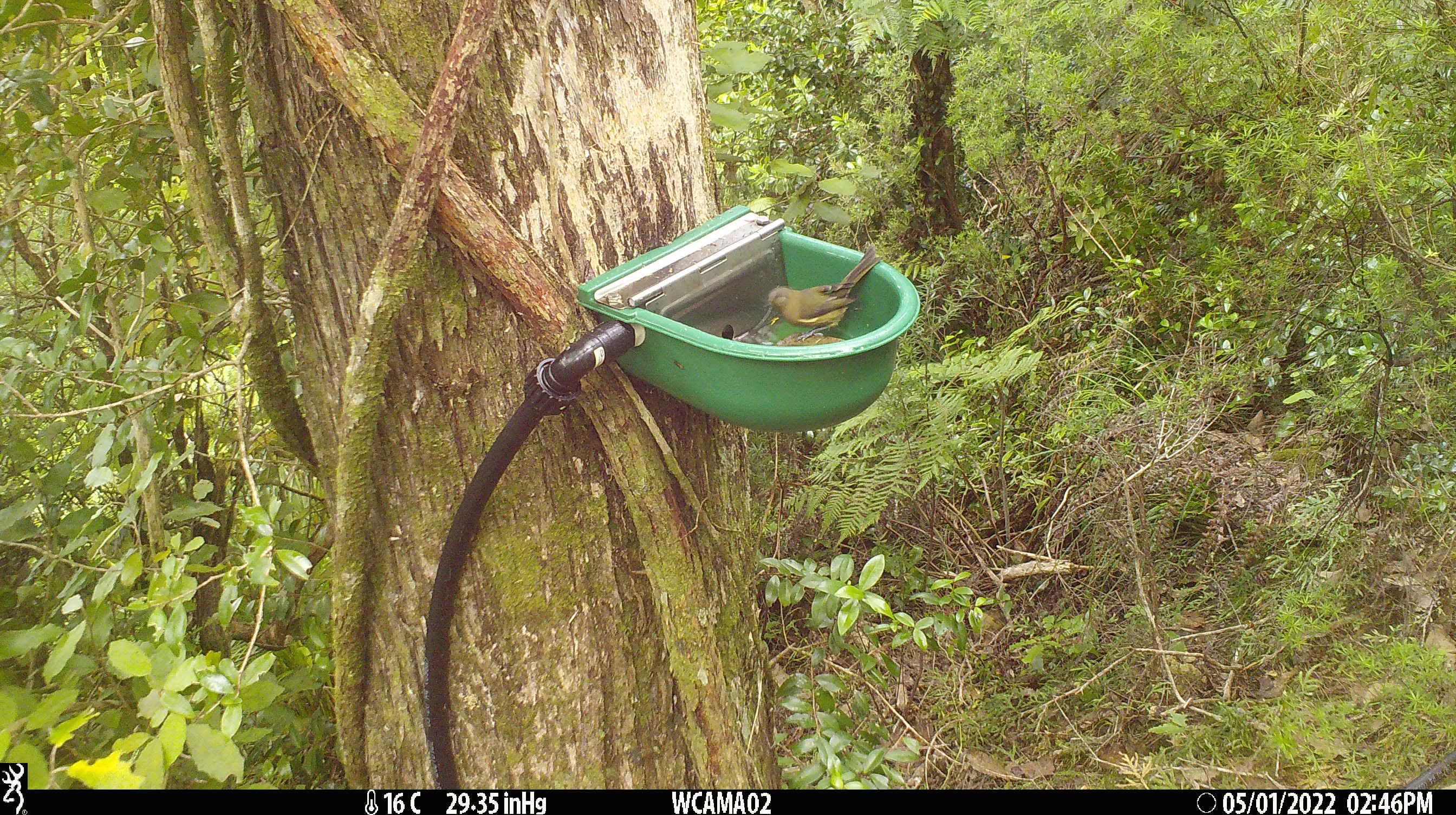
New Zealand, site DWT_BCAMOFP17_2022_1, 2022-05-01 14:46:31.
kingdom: Animalia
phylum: Chordata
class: Aves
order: Passeriformes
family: Meliphagidae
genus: Anthornis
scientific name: Anthornis melanura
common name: new zealand bellbird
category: bellbird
Bellbird (new zealand bellbird) (Anthornis melanura).